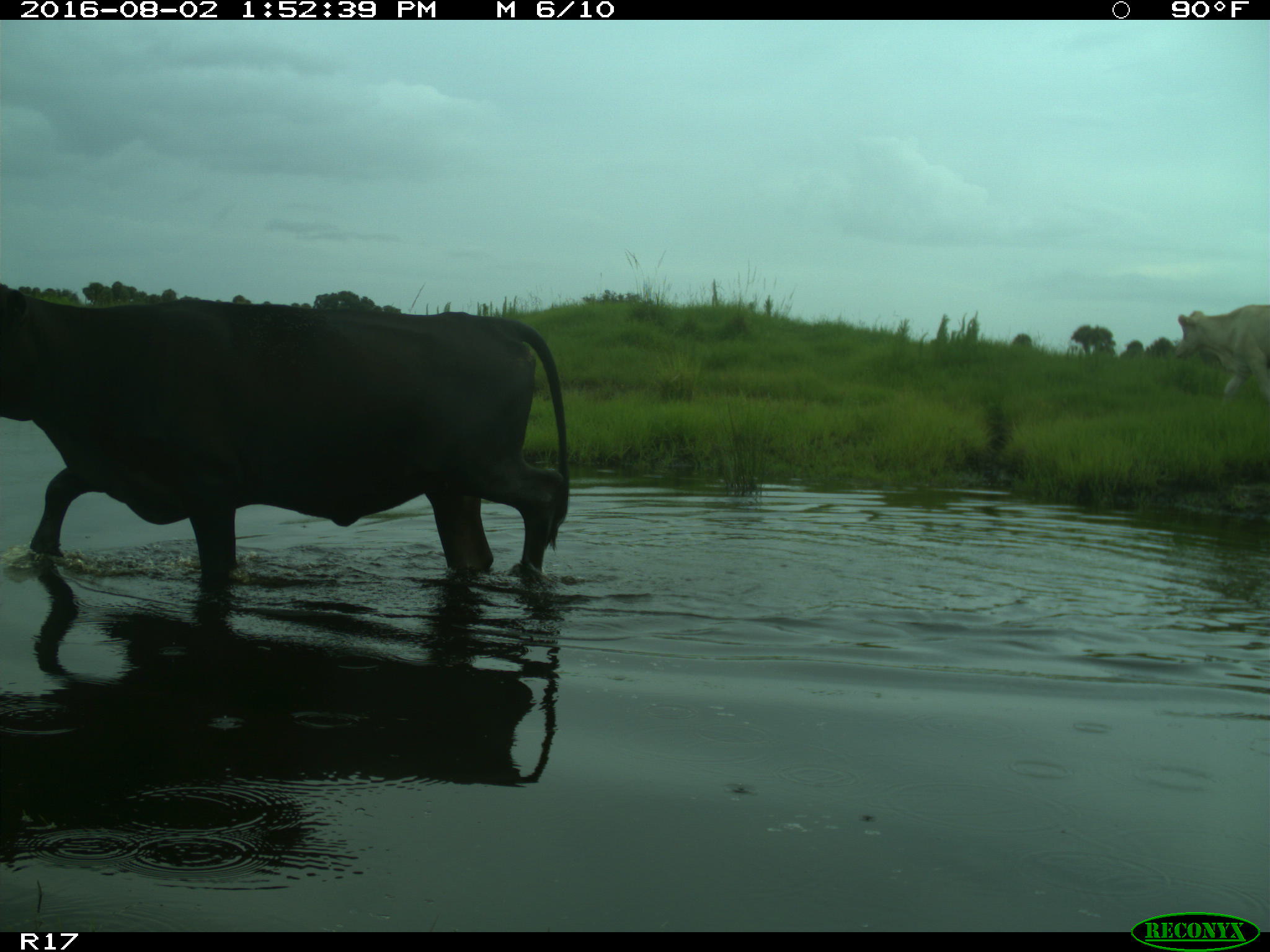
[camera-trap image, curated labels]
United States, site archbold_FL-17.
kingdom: Animalia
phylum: Chordata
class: Mammalia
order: Artiodactyla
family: Bovidae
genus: Bos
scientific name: Bos taurus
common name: domestic cow